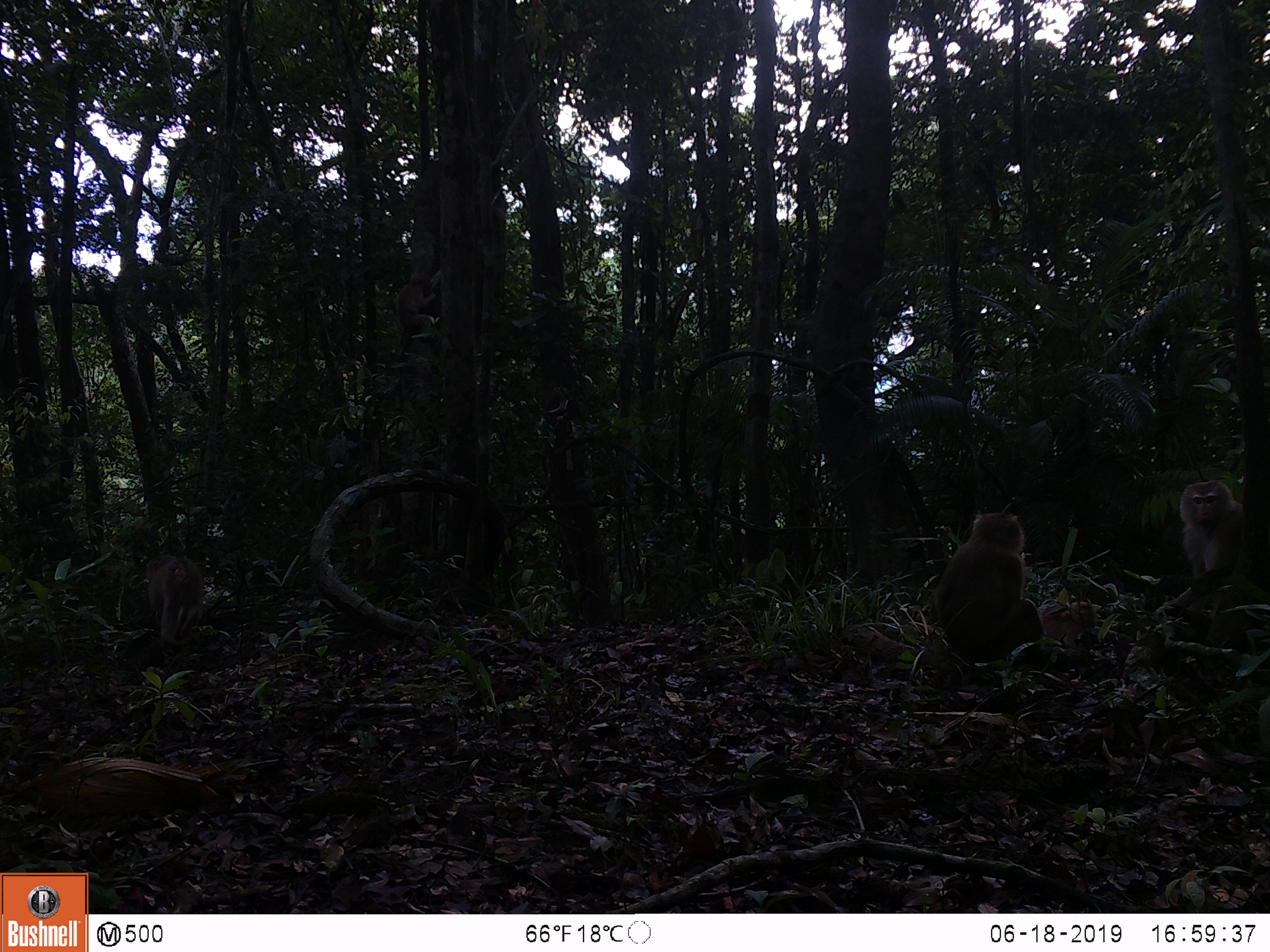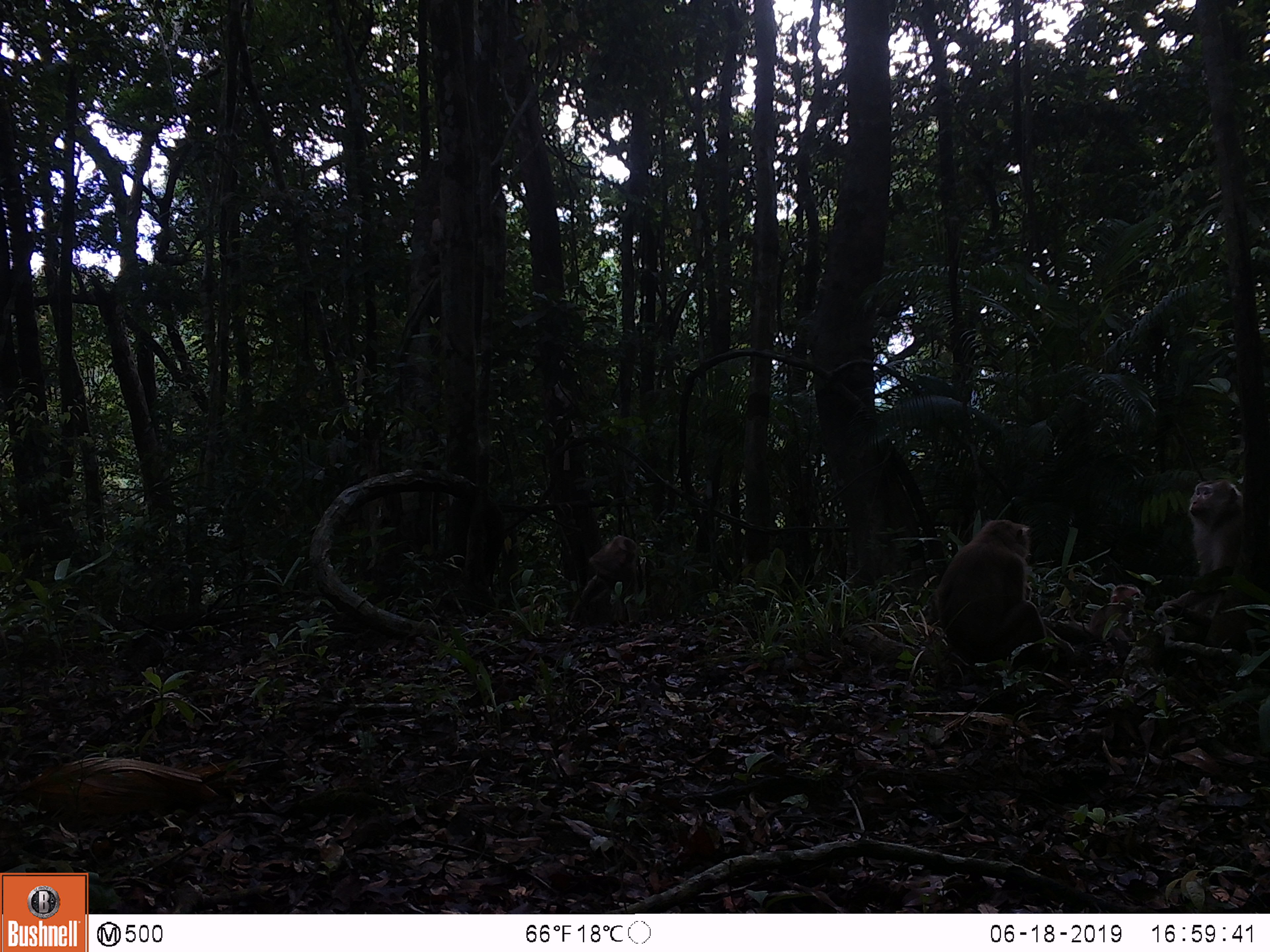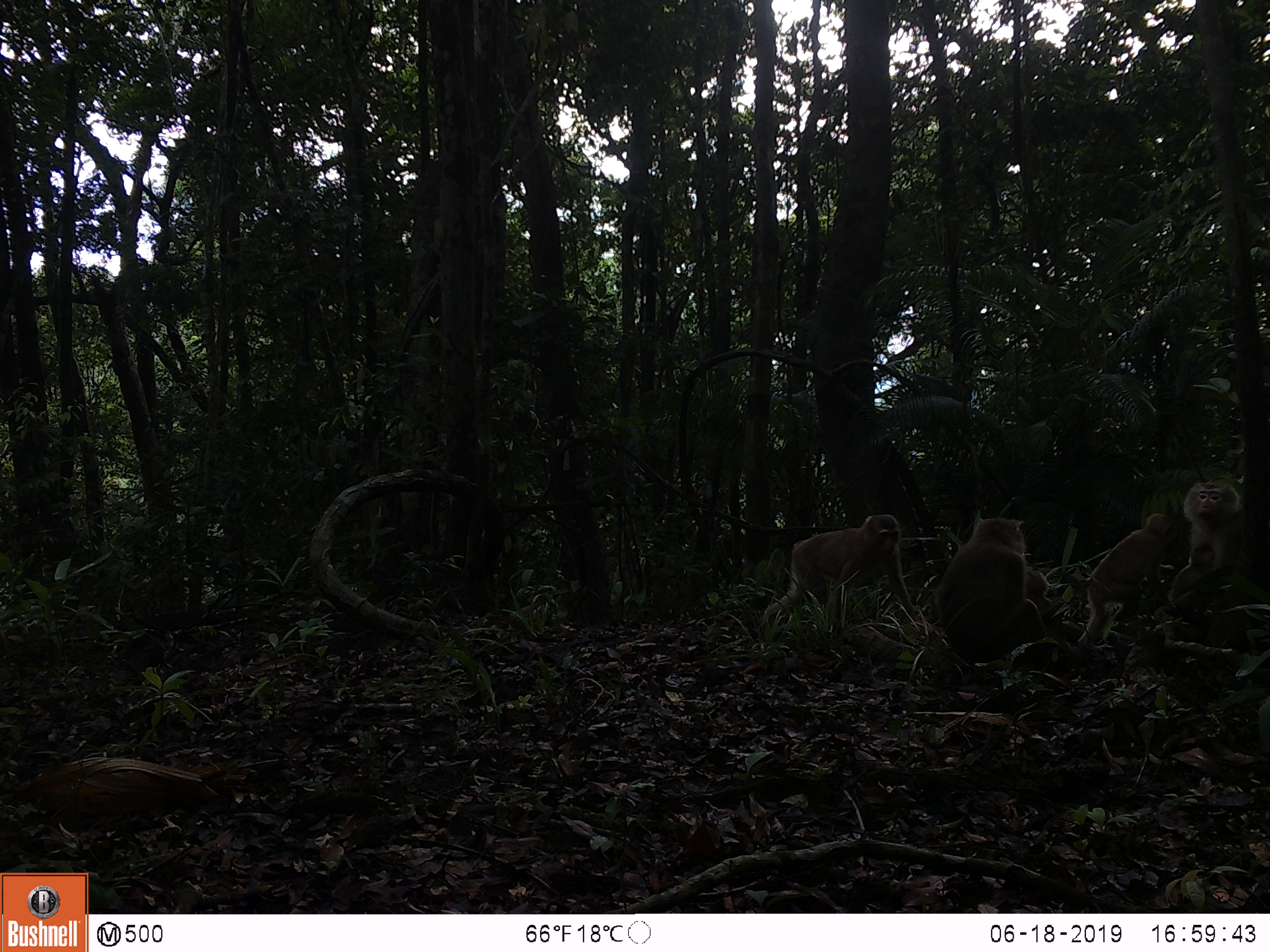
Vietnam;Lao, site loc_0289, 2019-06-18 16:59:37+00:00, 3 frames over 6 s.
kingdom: Animalia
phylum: Chordata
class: Mammalia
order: Primates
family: Cercopithecidae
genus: Macaca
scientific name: Macaca nemestrina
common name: pig-tailed macaque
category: pig tailed macaque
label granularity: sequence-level